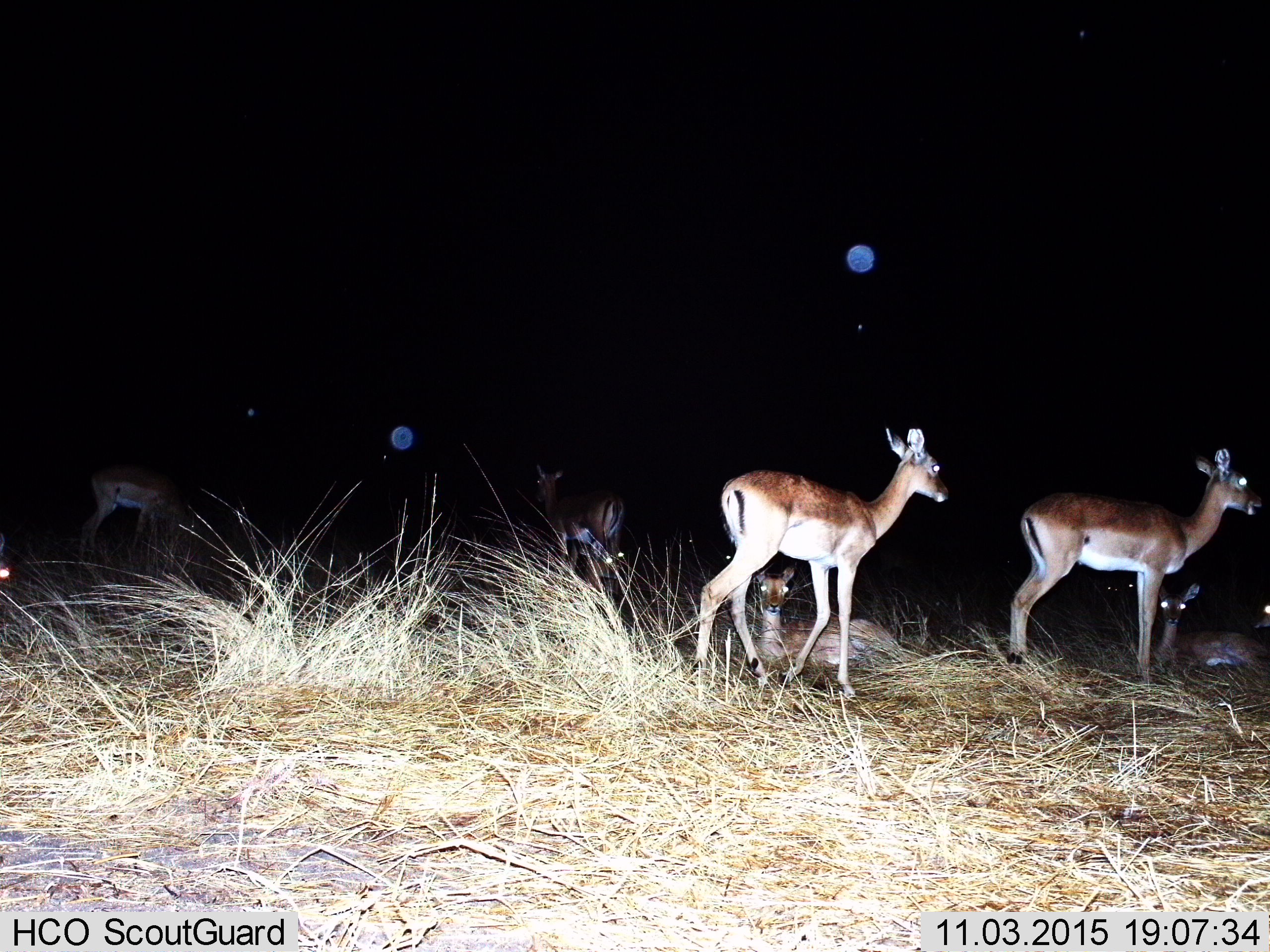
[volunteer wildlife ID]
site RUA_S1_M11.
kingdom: Animalia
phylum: Chordata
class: Mammalia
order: Artiodactyla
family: Bovidae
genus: Aepyceros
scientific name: Aepyceros melampus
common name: impala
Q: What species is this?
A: Impala (Aepyceros melampus).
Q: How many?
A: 8.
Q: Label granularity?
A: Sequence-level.